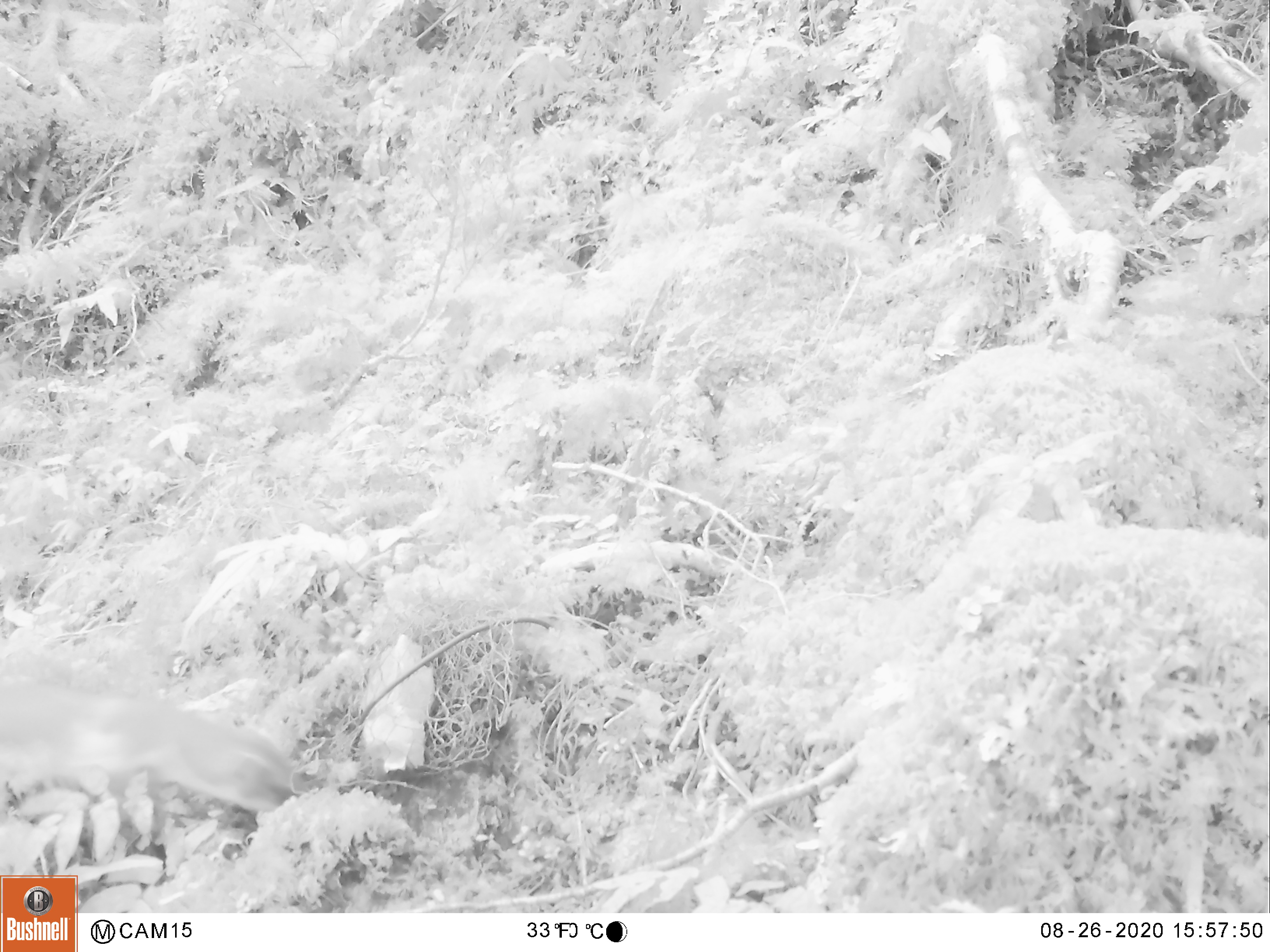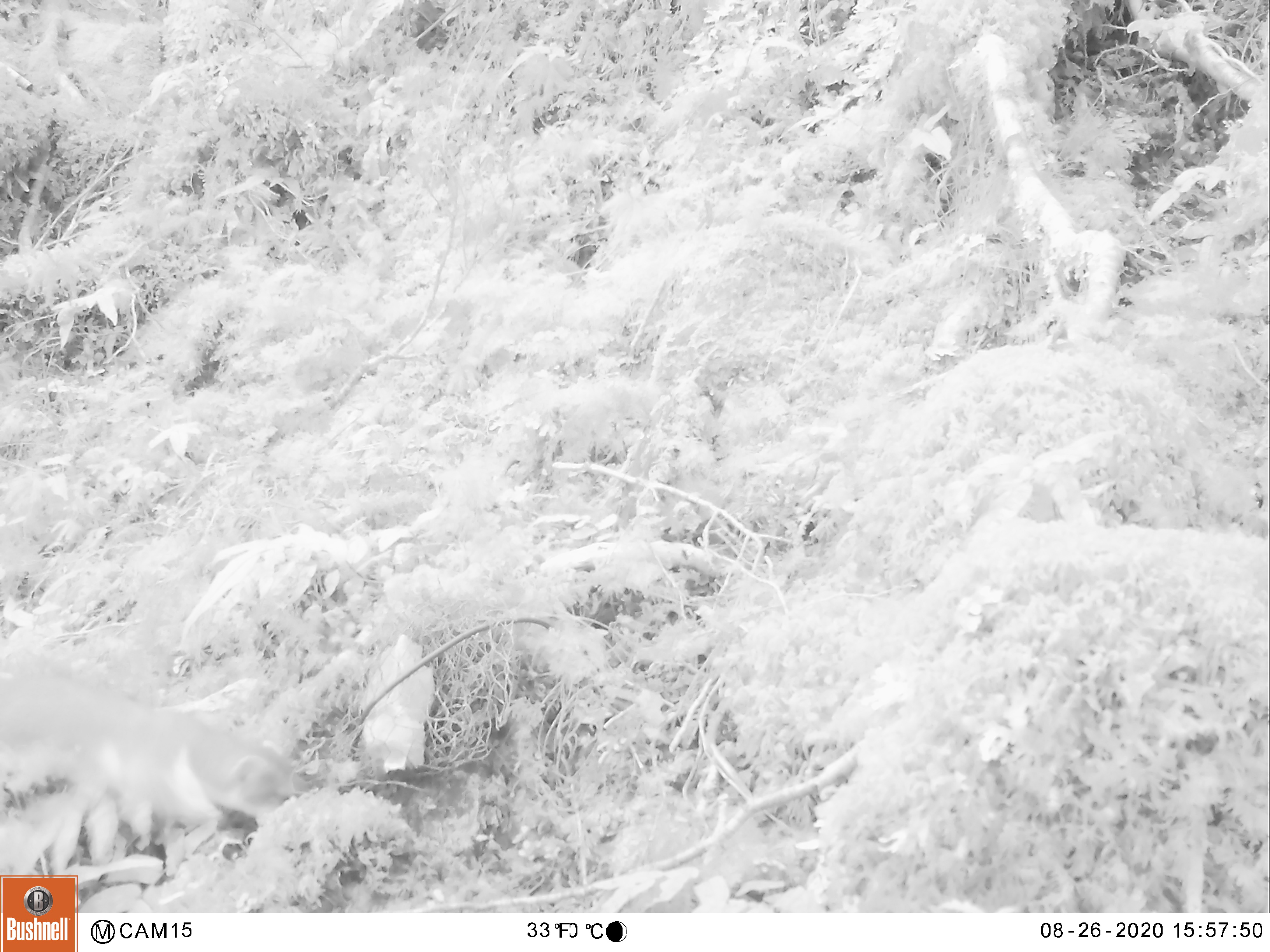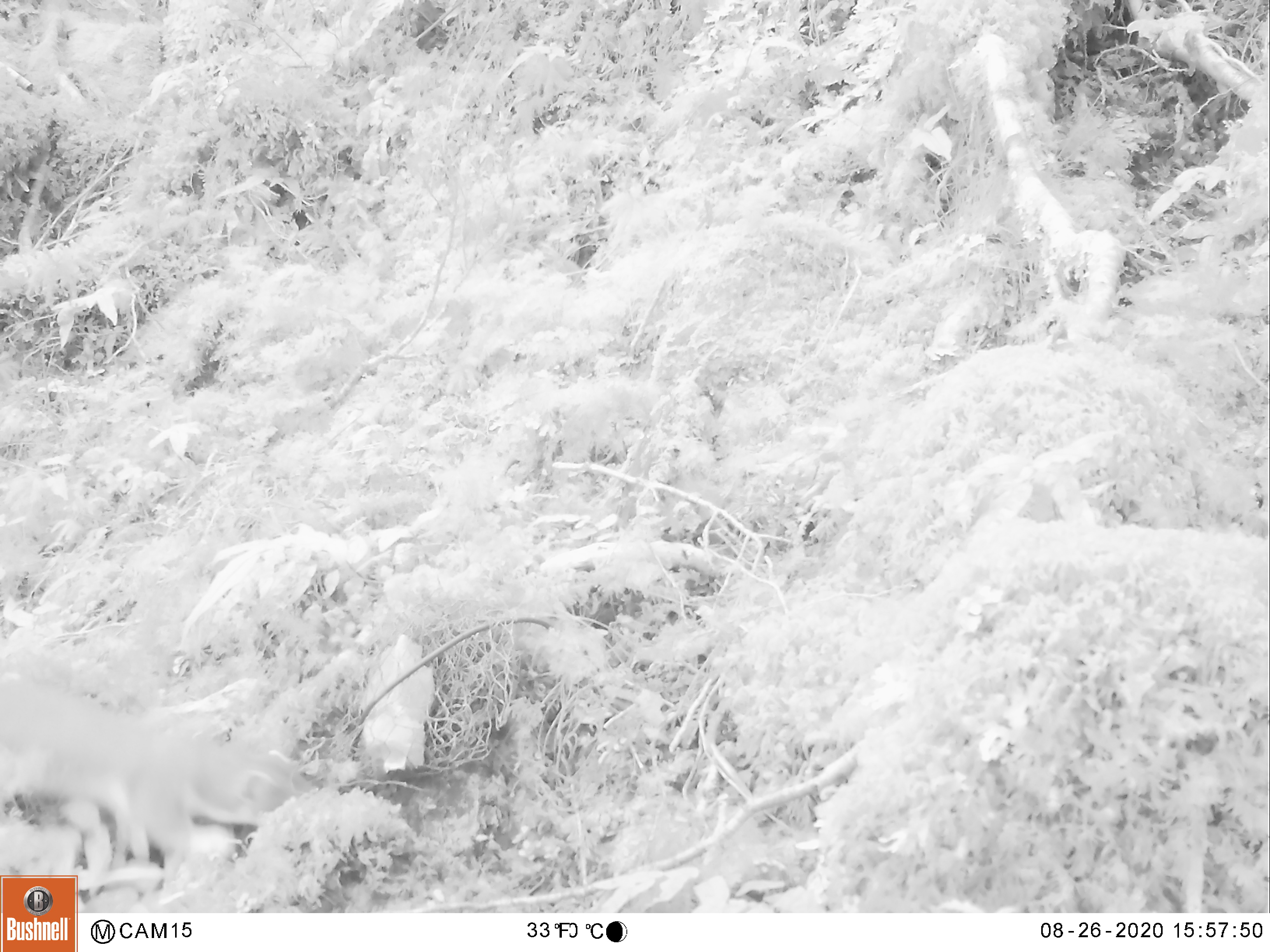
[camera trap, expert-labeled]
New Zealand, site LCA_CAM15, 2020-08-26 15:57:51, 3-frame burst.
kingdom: Animalia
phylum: Chordata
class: Mammalia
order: Carnivora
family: Mustelidae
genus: Mustela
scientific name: Mustela erminea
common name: stoat